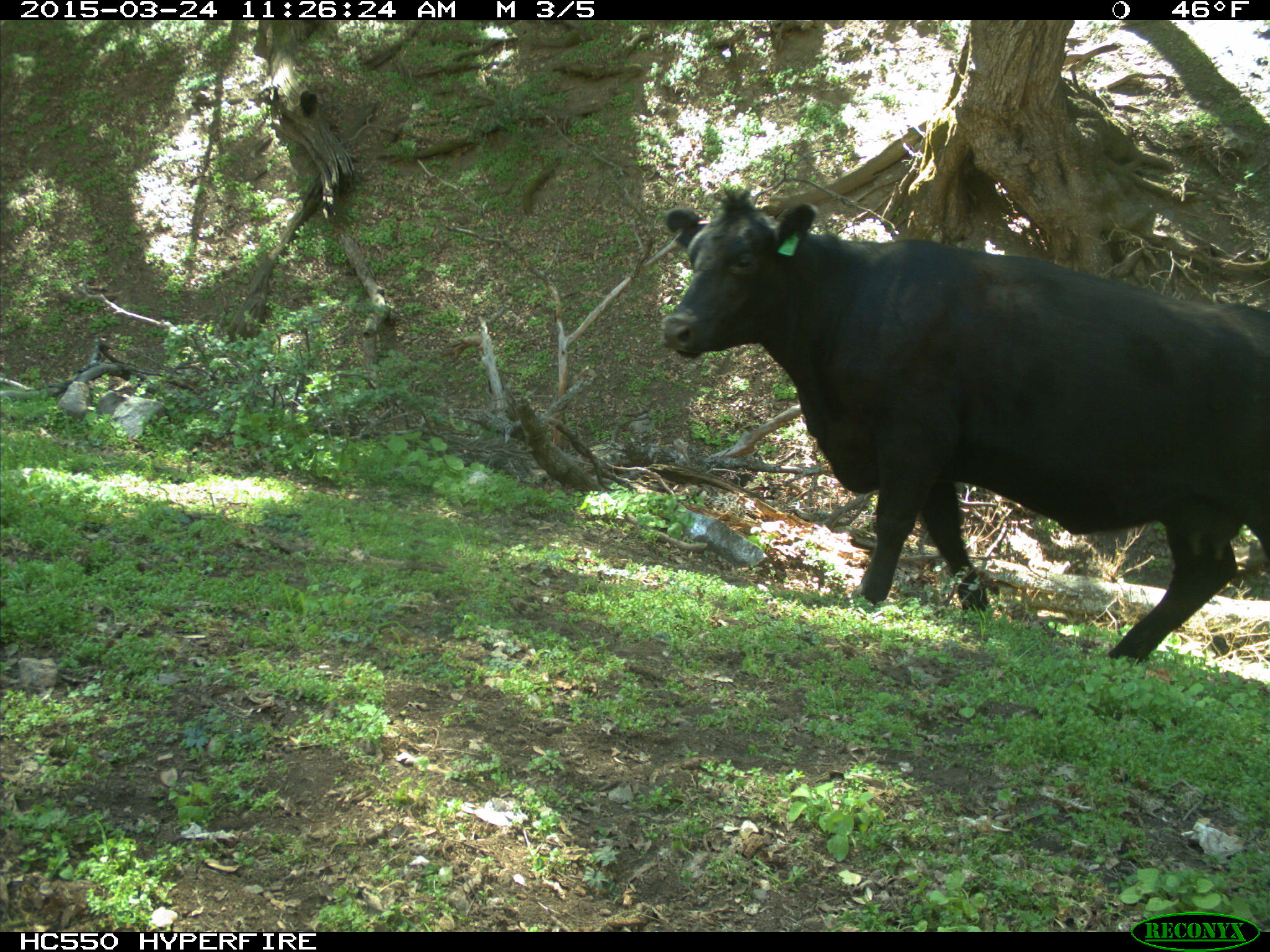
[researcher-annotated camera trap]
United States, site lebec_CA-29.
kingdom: Animalia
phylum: Chordata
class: Mammalia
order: Artiodactyla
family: Bovidae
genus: Bos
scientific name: Bos taurus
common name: domestic cow